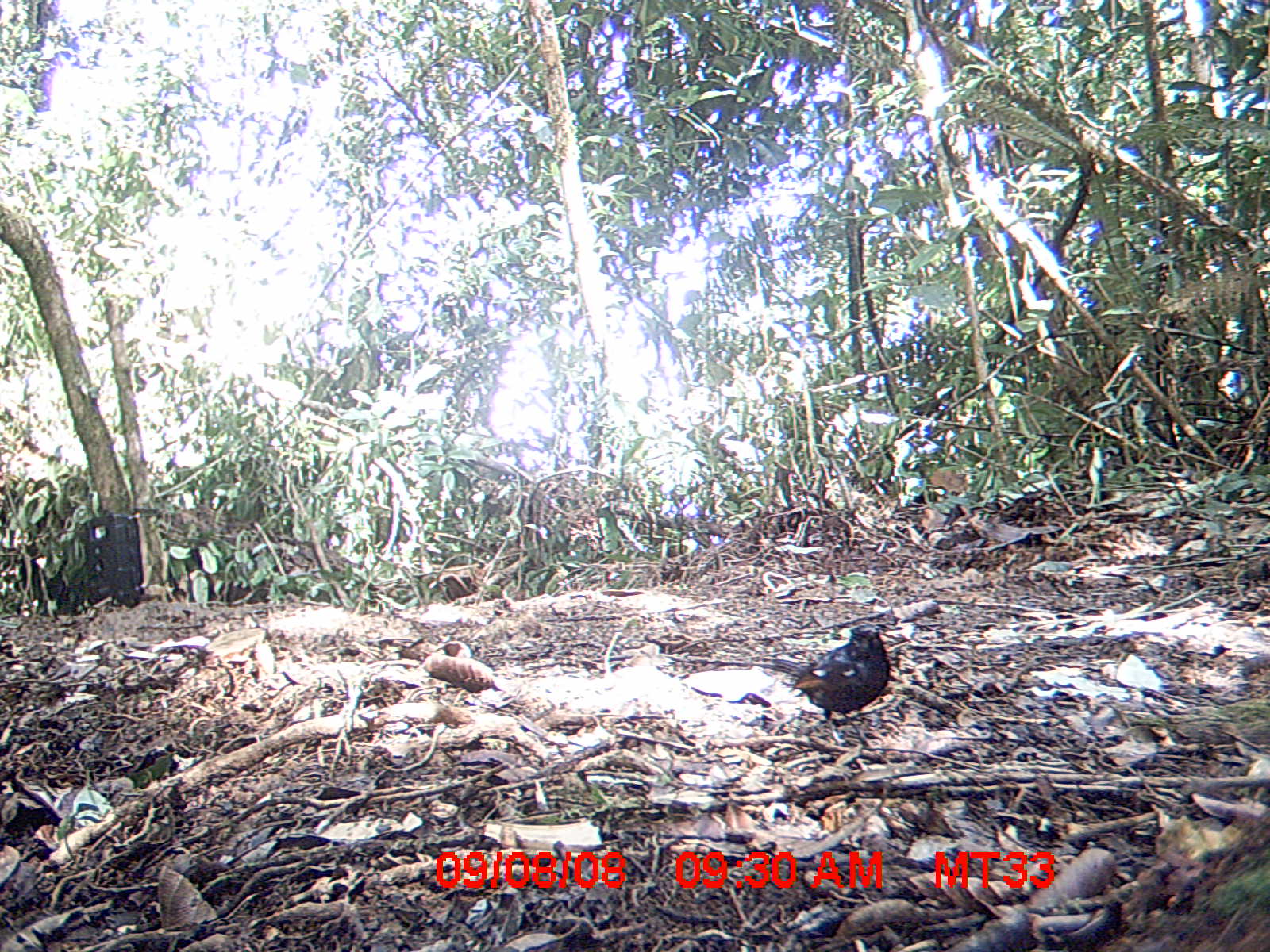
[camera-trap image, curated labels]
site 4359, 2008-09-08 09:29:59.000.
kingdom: Animalia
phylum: Chordata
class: Aves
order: Coraciiformes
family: Brachypteraciidae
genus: Brachypteracias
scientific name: Brachypteracias squamiger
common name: scaly ground-roller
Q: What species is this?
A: Brachypteracias squamiger (scaly ground-roller).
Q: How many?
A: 1.